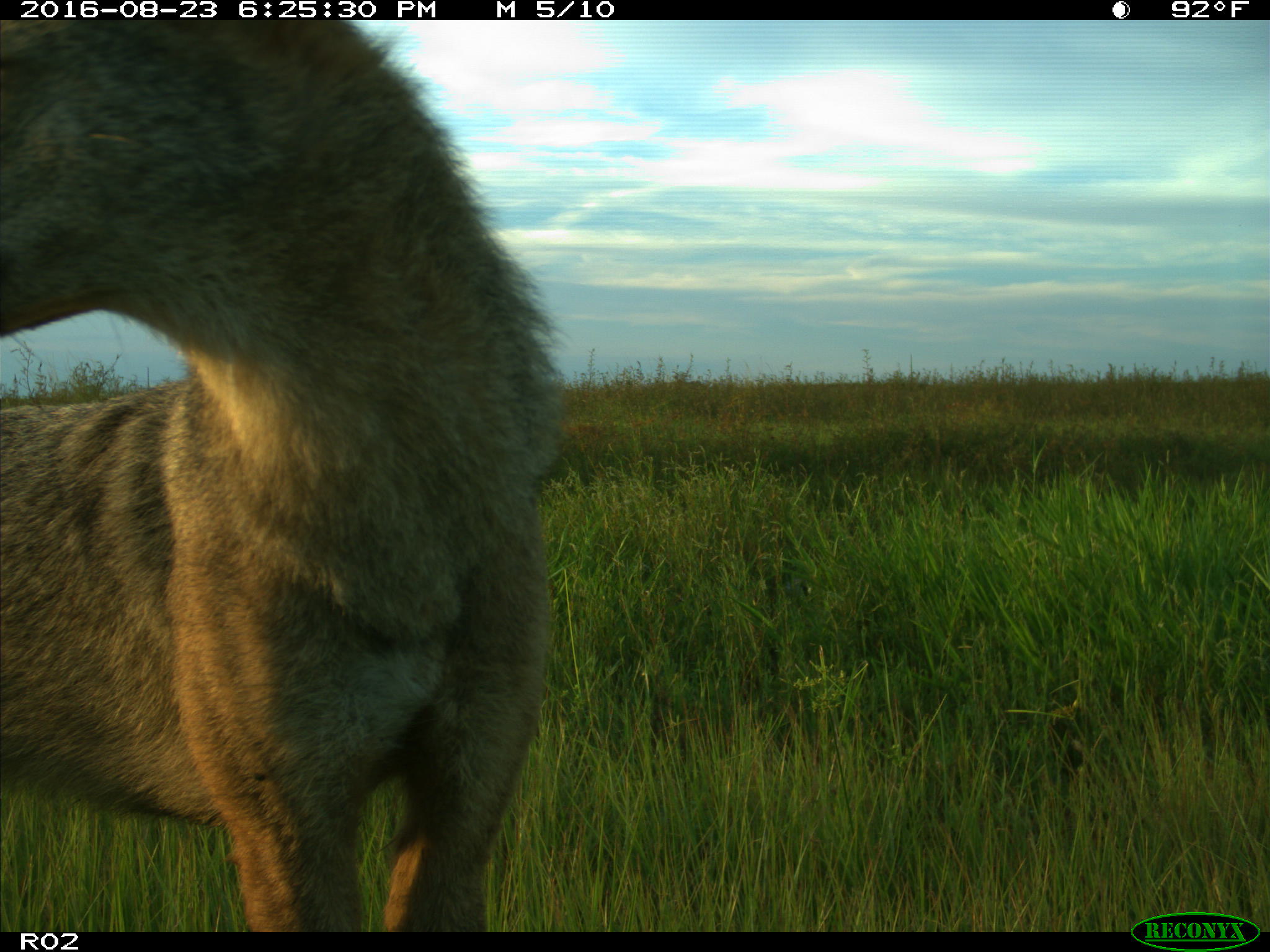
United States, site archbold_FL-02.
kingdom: Animalia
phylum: Chordata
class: Mammalia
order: Carnivora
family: Canidae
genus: Canis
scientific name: Canis latrans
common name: coyote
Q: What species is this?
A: Canis latrans (coyote).